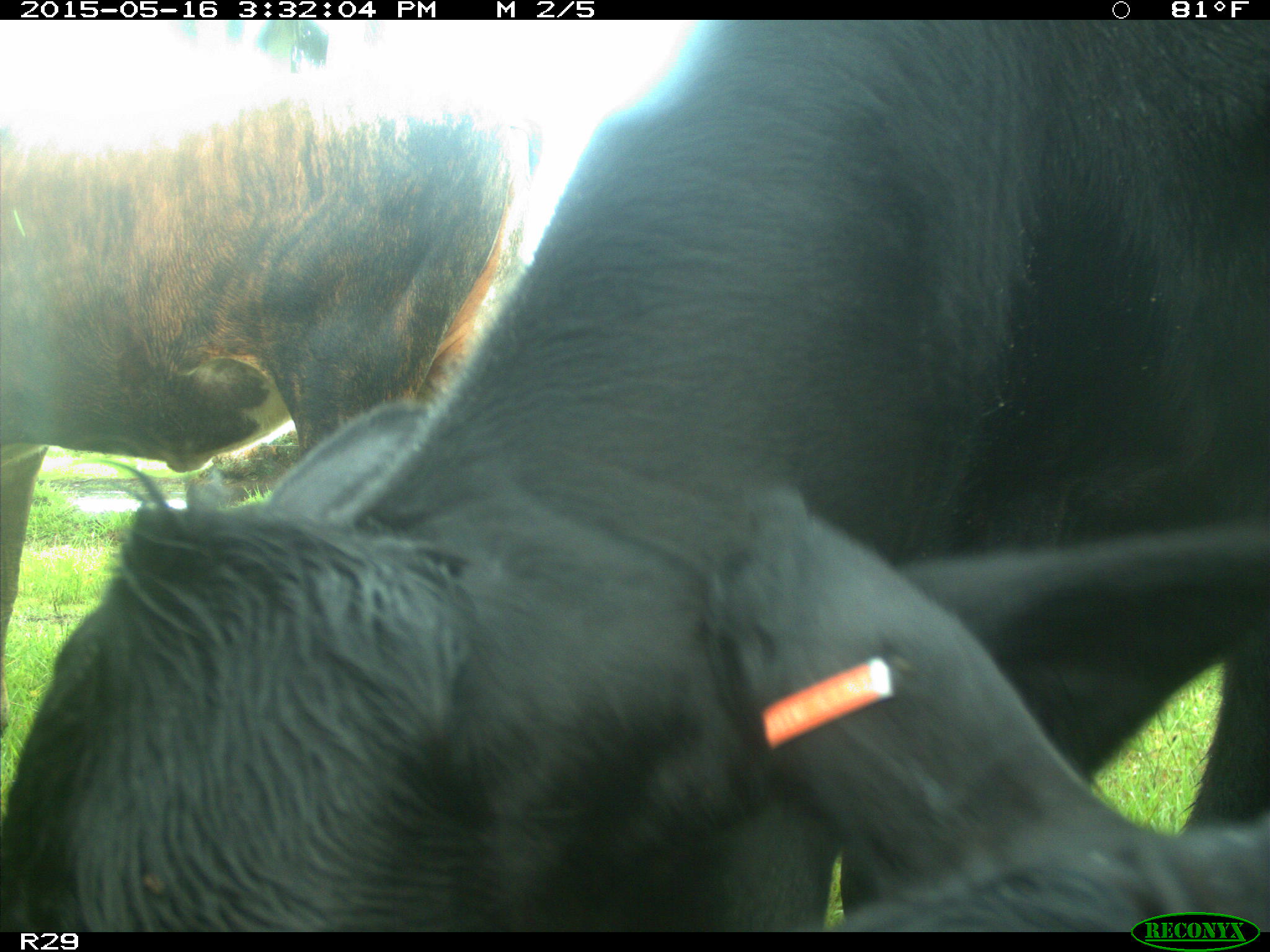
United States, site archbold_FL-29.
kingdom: Animalia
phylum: Chordata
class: Mammalia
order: Artiodactyla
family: Bovidae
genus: Bos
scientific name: Bos taurus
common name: domestic cow